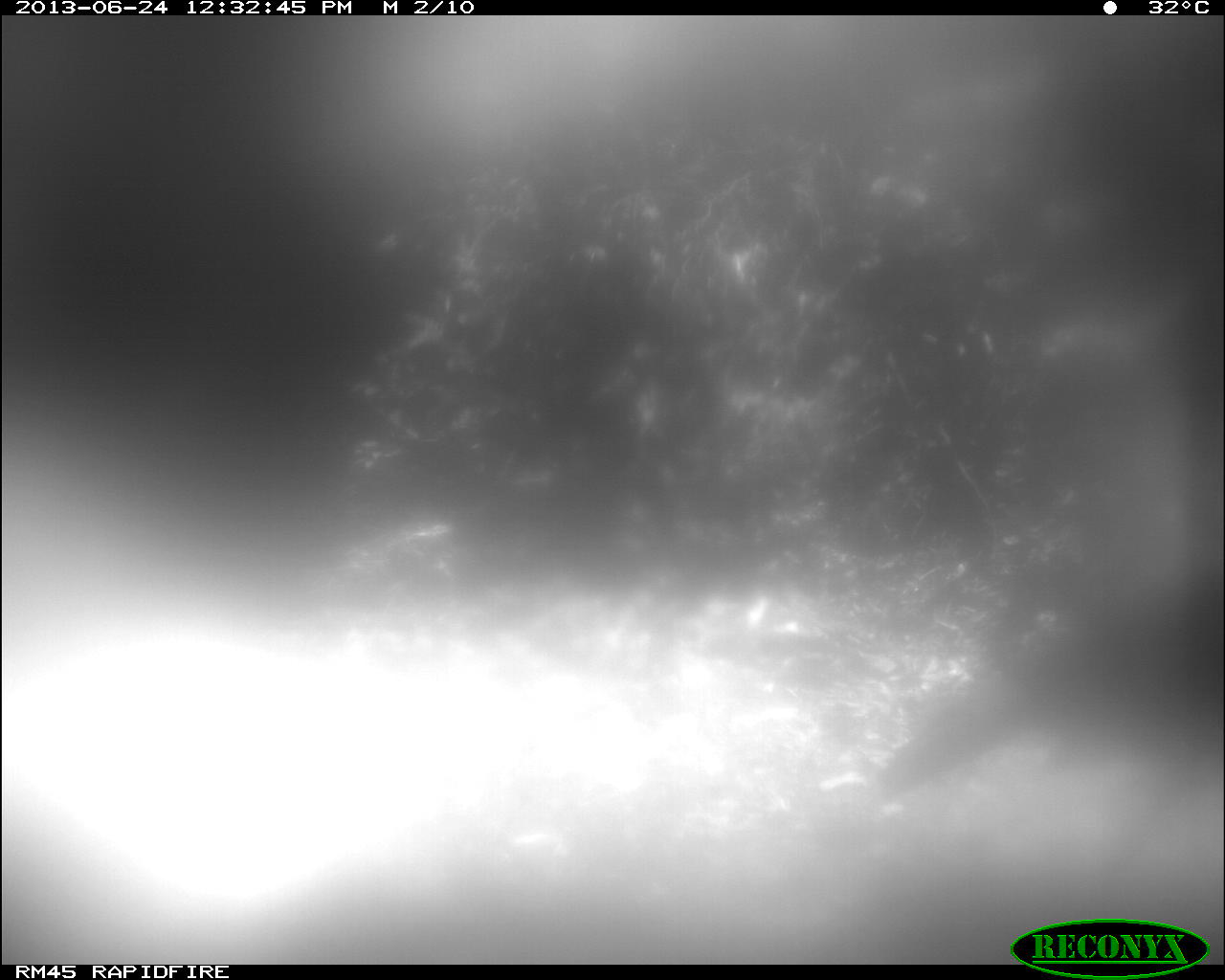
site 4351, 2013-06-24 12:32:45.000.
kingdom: Animalia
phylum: Chordata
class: Aves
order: Galliformes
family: Phasianidae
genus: Meleagris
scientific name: Meleagris ocellata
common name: ocellated turkey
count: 1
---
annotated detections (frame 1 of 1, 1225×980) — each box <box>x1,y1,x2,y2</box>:
meleagris ocellata: <box>873,564,1224,902</box>